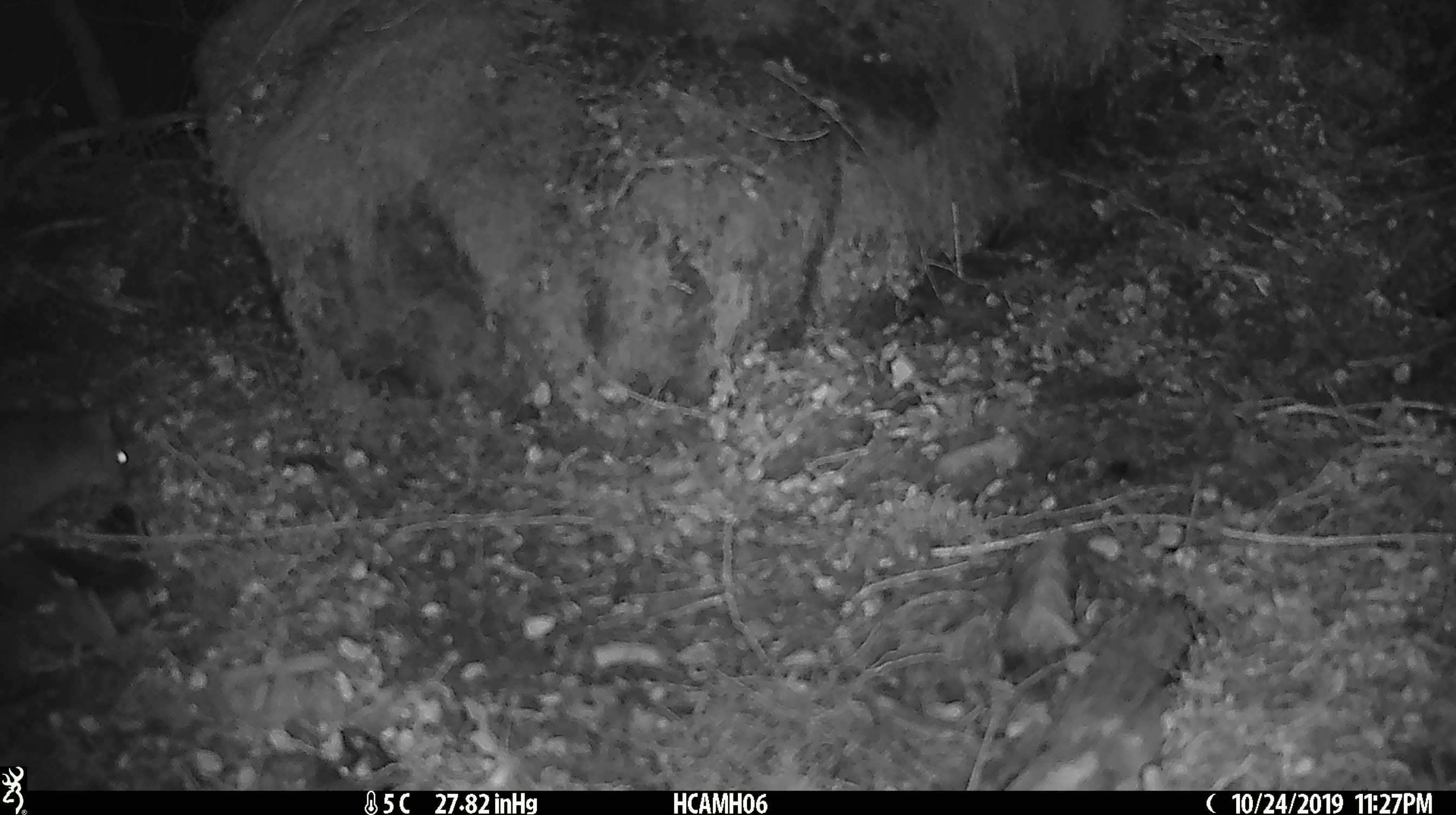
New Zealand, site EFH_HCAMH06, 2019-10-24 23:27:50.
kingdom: Animalia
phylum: Chordata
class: Mammalia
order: Rodentia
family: Muridae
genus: Rattus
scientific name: Rattus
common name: rat